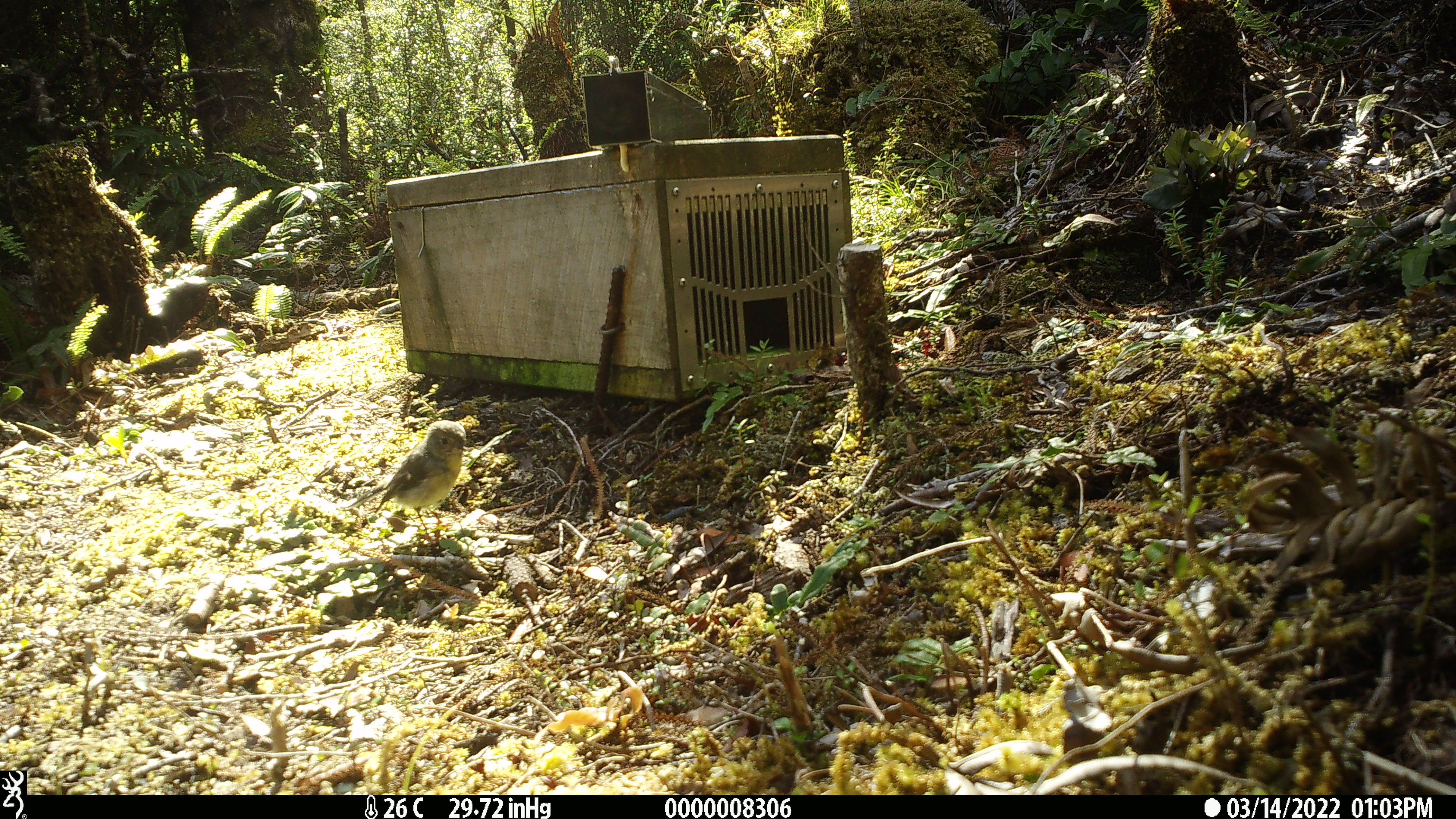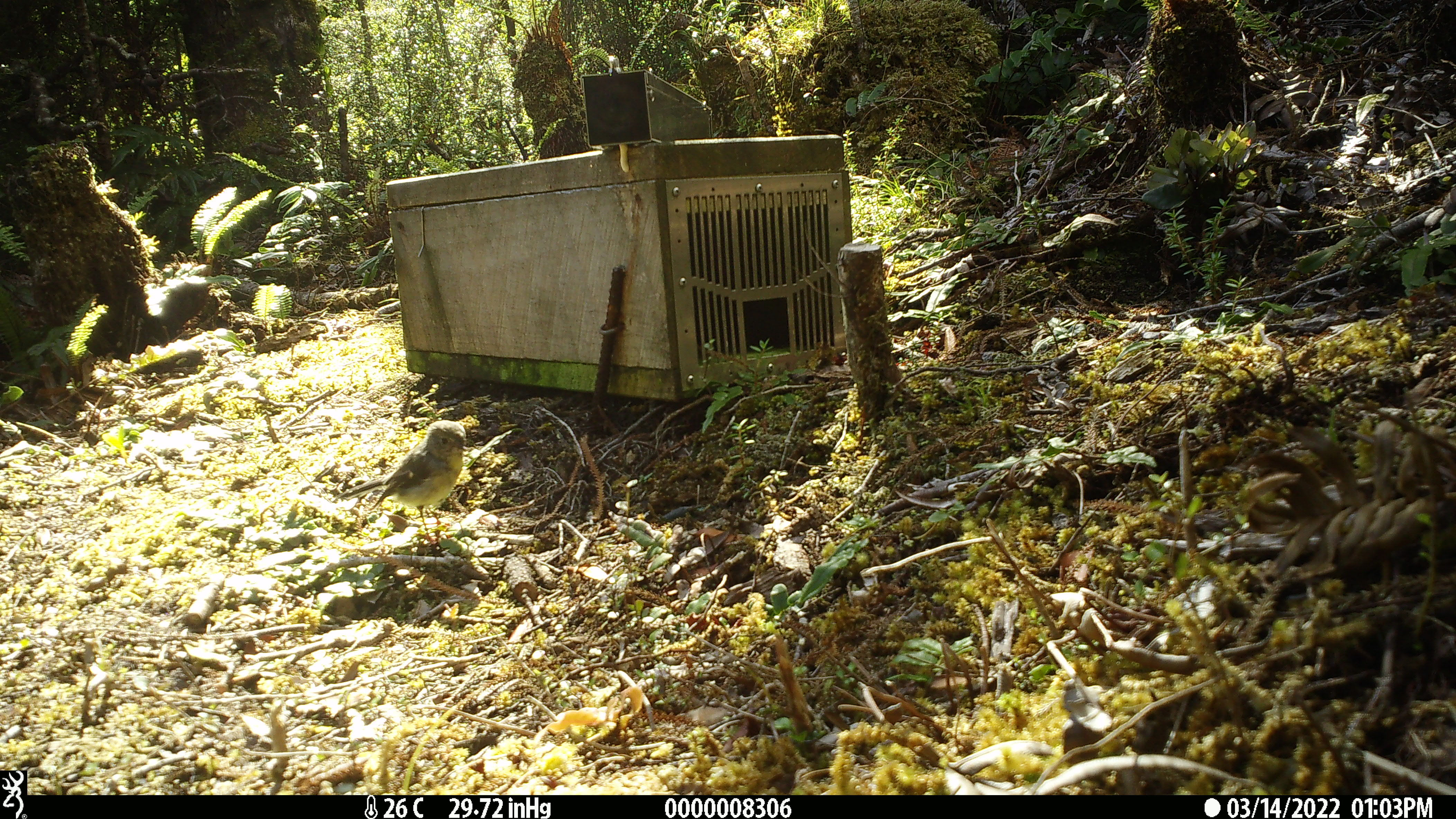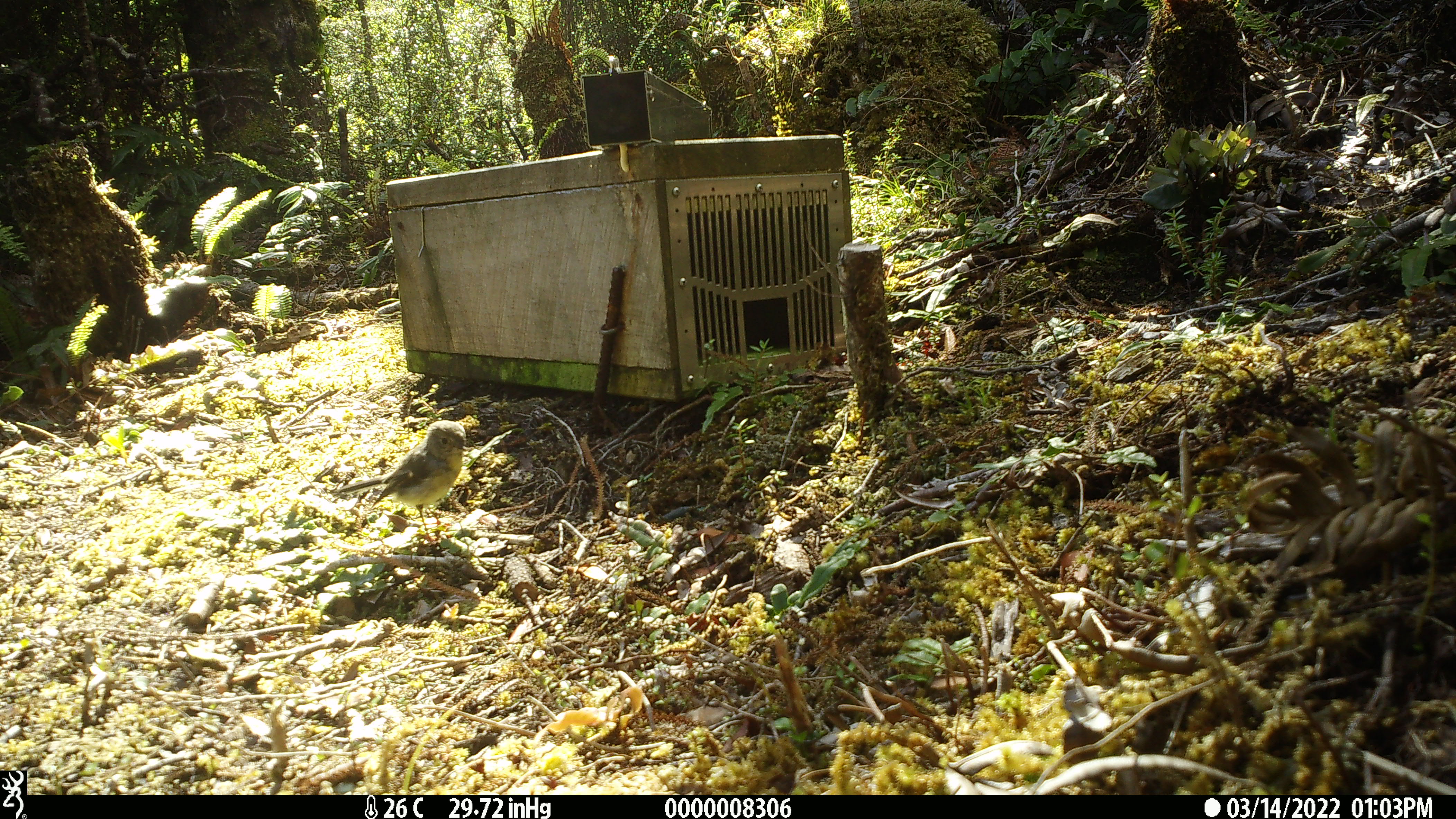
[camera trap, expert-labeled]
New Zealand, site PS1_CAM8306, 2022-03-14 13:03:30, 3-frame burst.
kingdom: Animalia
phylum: Chordata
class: Aves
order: Passeriformes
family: Petroicidae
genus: Petroica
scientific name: Petroica macrocephala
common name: tomtit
Tomtit (Petroica macrocephala).